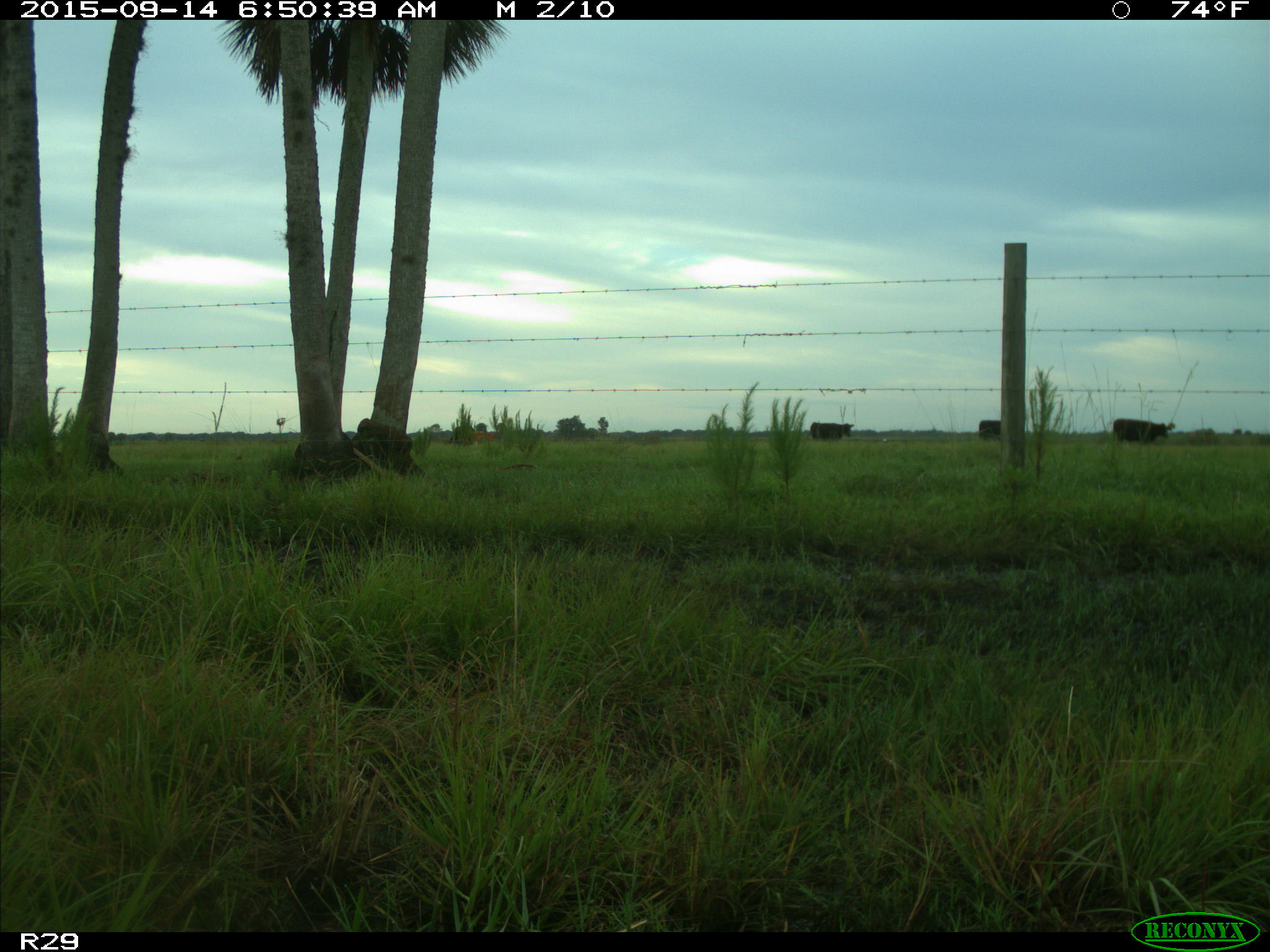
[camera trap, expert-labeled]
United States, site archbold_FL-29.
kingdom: Animalia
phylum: Chordata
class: Mammalia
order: Artiodactyla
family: Bovidae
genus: Bos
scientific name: Bos taurus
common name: domestic cow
Bos taurus (domestic cow).